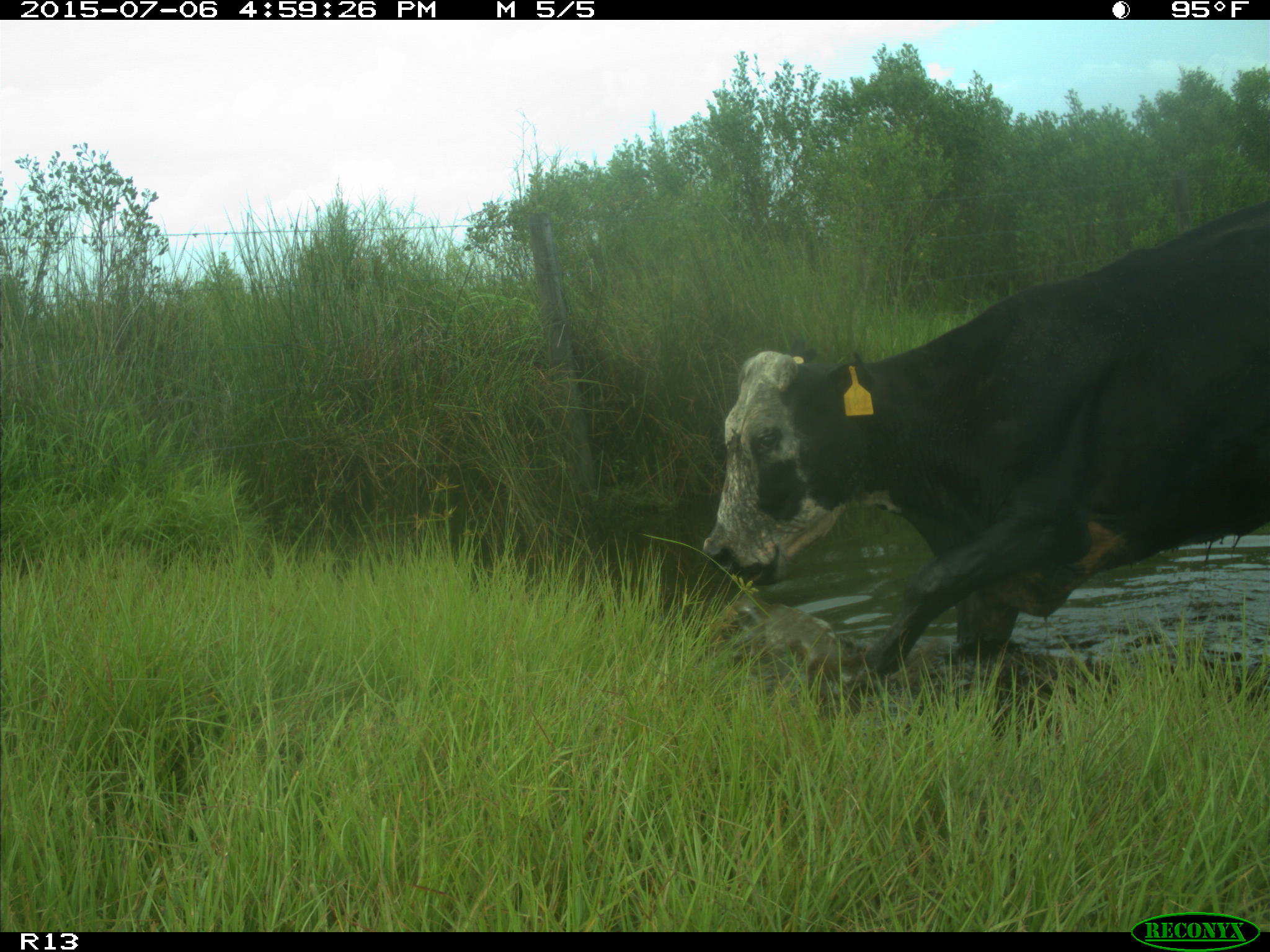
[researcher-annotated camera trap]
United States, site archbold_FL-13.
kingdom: Animalia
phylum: Chordata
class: Mammalia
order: Artiodactyla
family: Bovidae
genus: Bos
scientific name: Bos taurus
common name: domestic cow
Bos taurus (domestic cow).